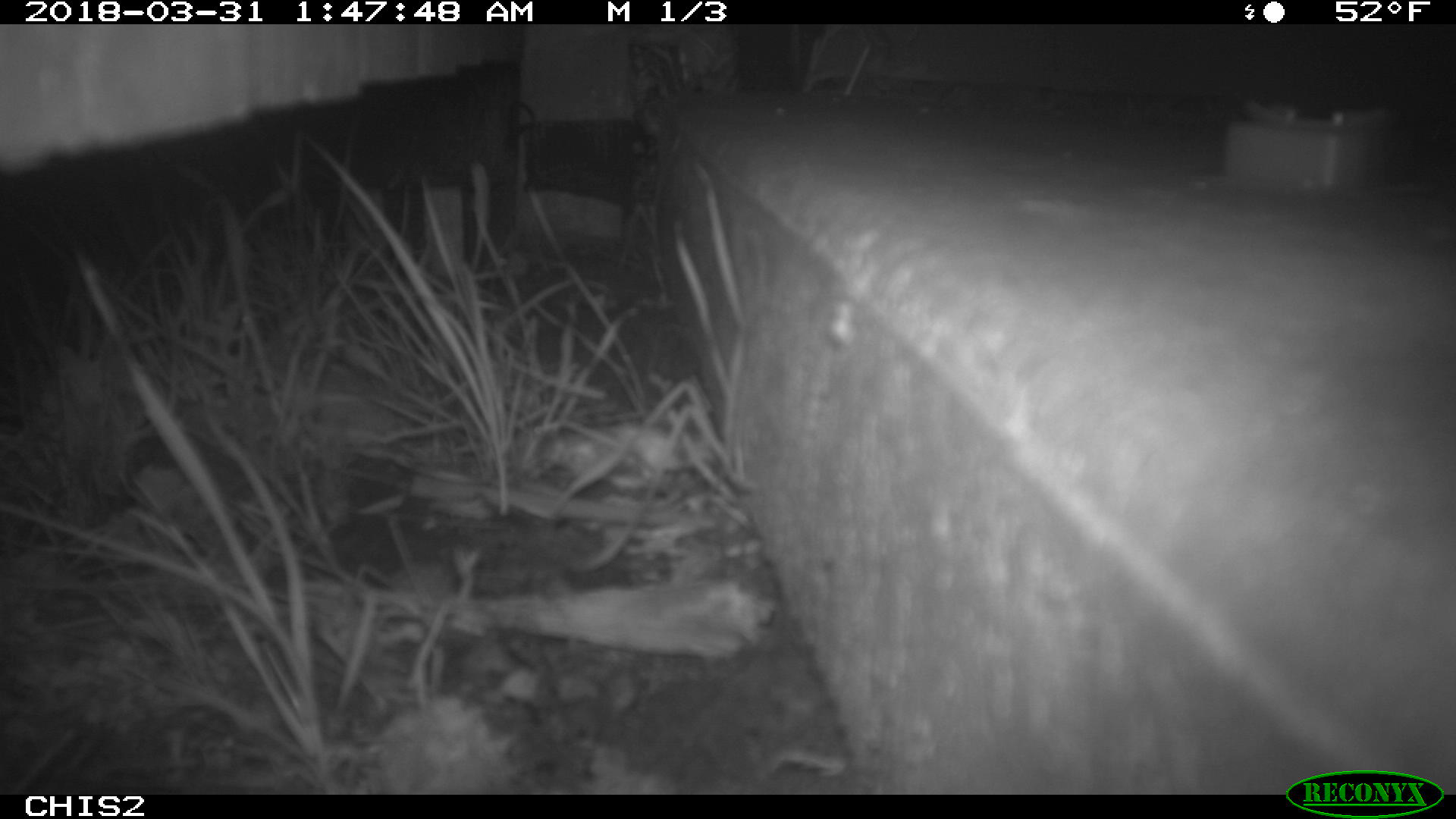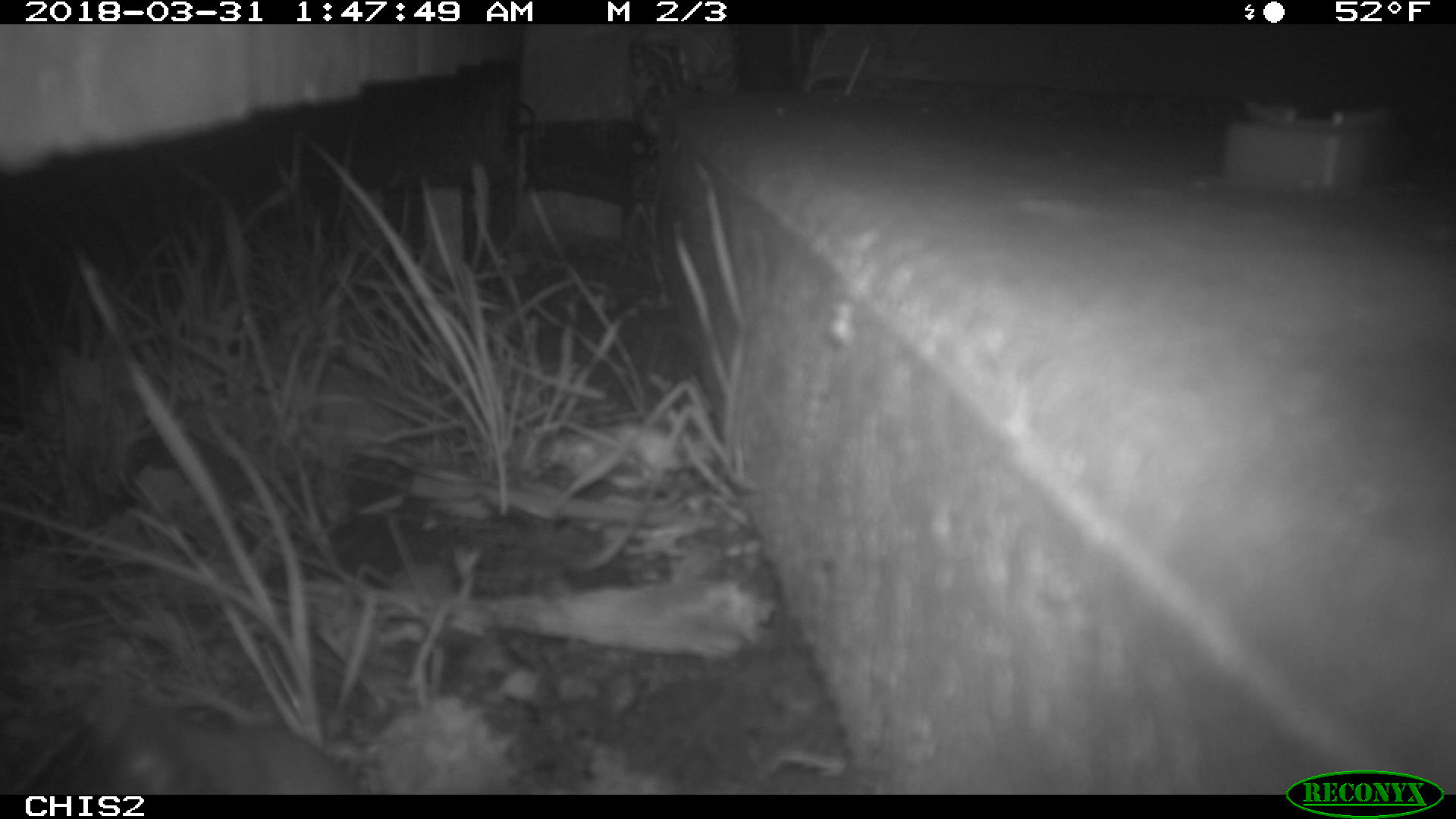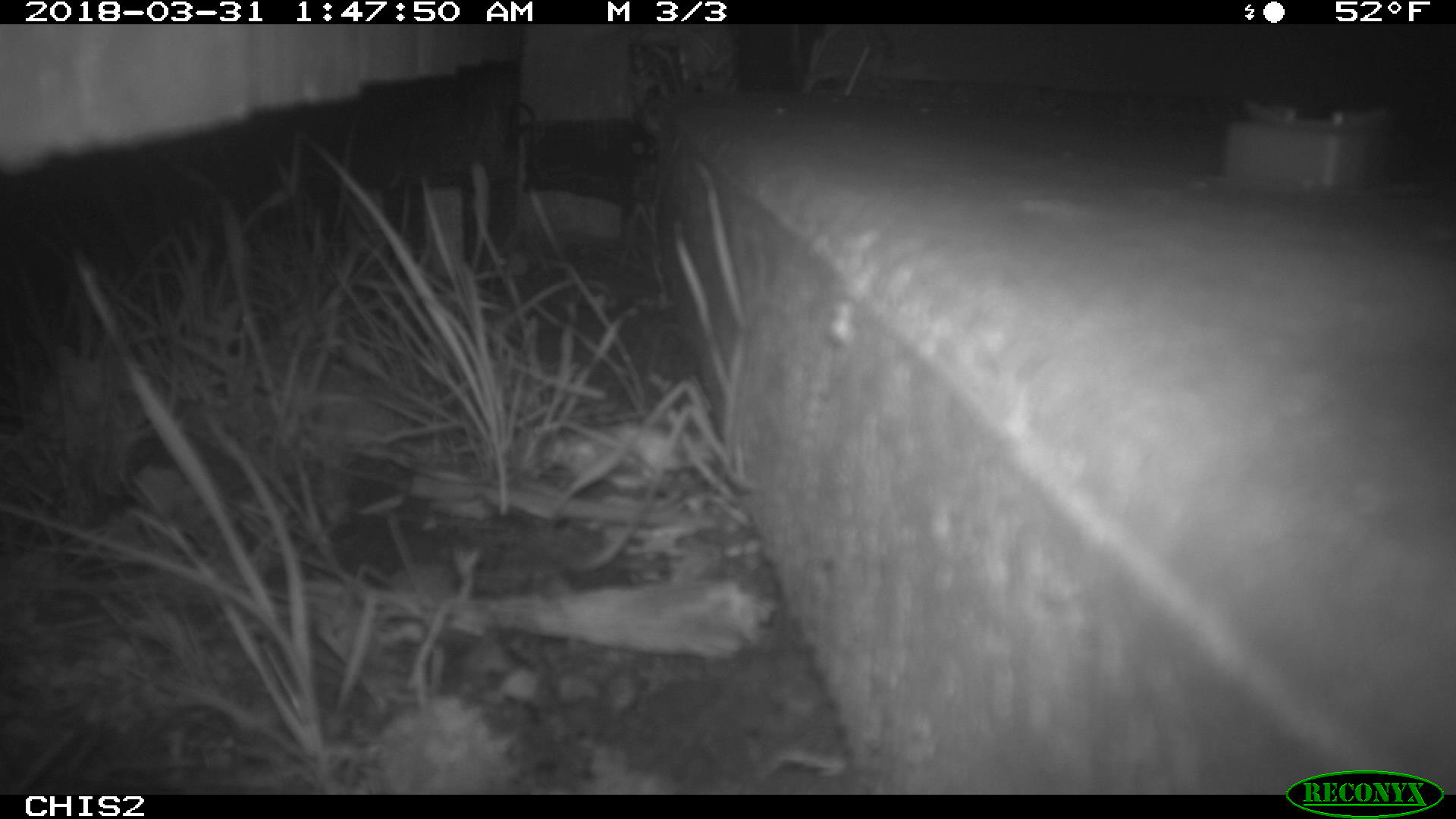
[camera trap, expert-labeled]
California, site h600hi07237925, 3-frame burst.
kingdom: Animalia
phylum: Chordata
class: Mammalia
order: Rodentia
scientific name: Rodentia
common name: rodent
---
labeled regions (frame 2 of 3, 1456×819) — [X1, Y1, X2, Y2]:
rodent: [71, 697, 361, 793]